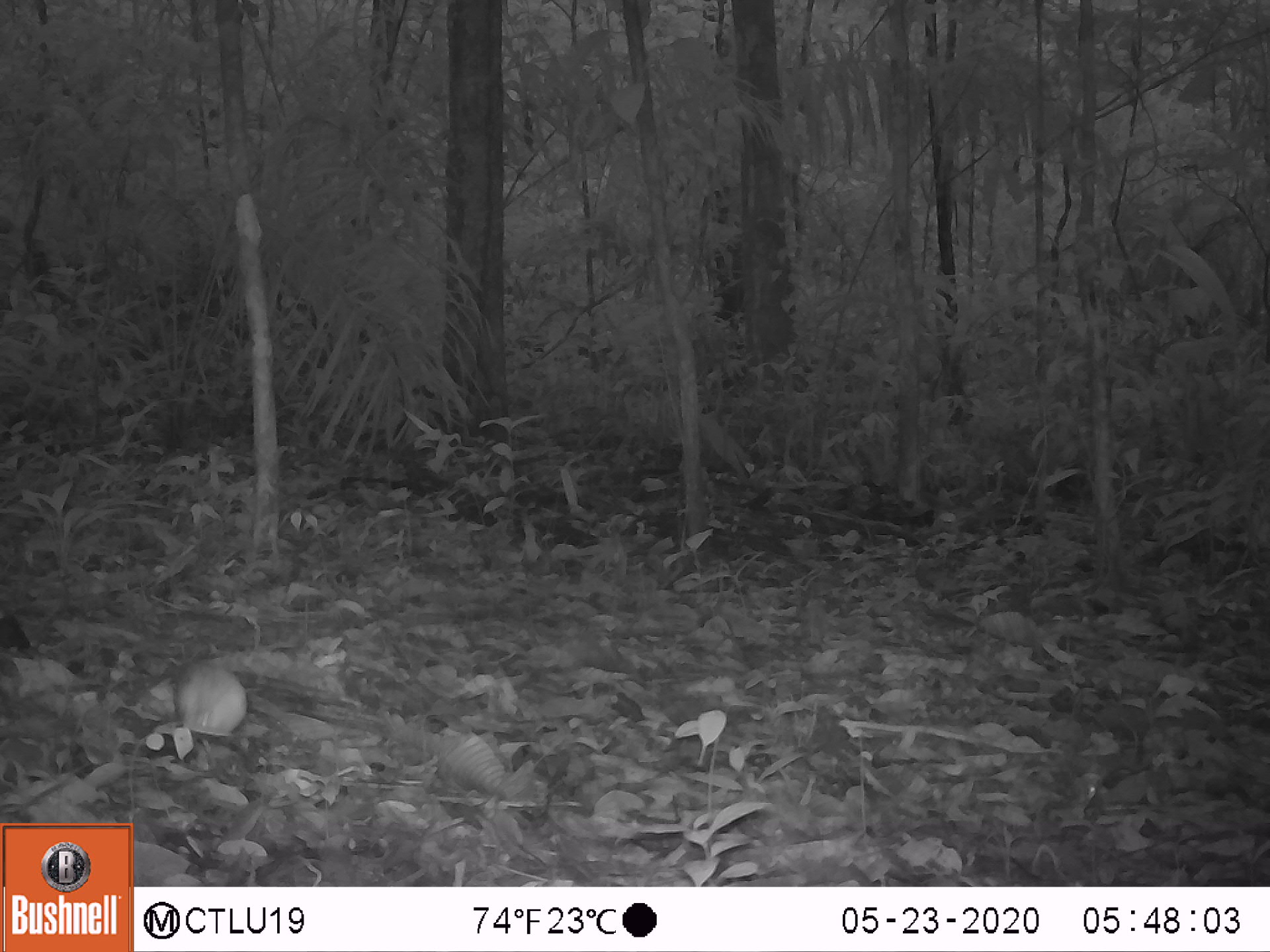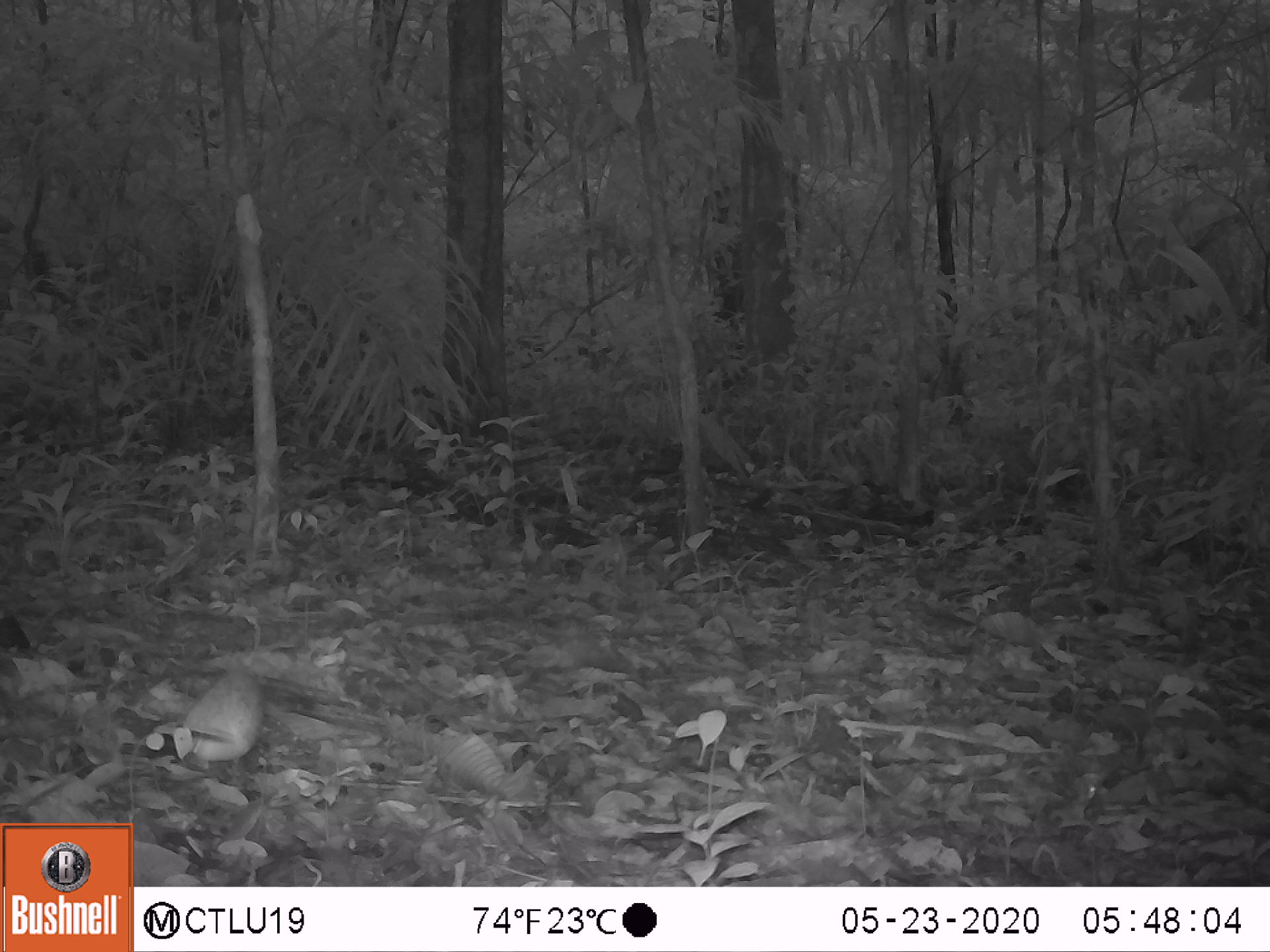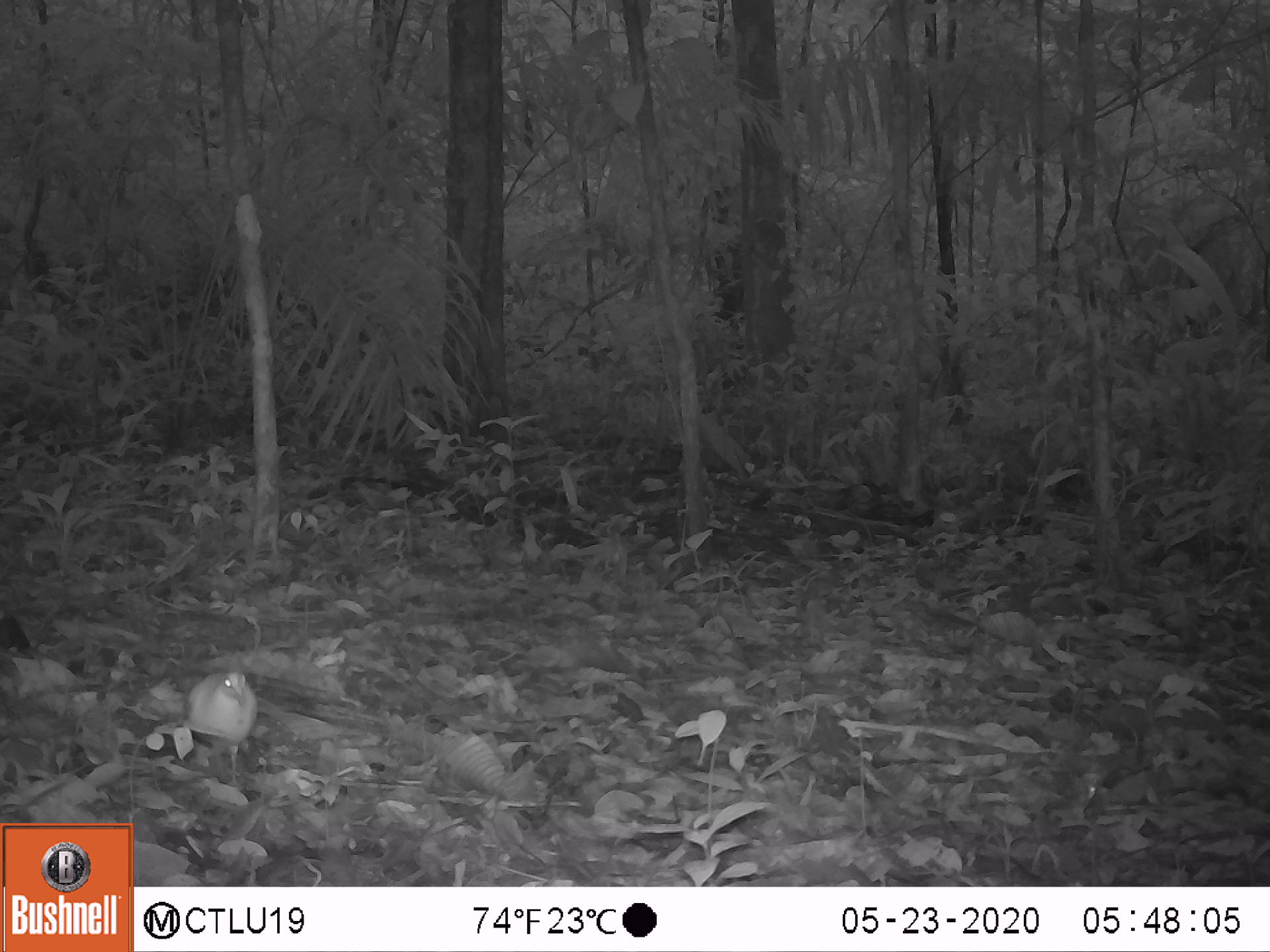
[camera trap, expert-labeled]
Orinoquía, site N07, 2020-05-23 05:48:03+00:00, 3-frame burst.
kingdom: Animalia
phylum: Chordata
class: Aves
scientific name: Aves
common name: bird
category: unknown bird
Unknown bird (bird) (Aves).